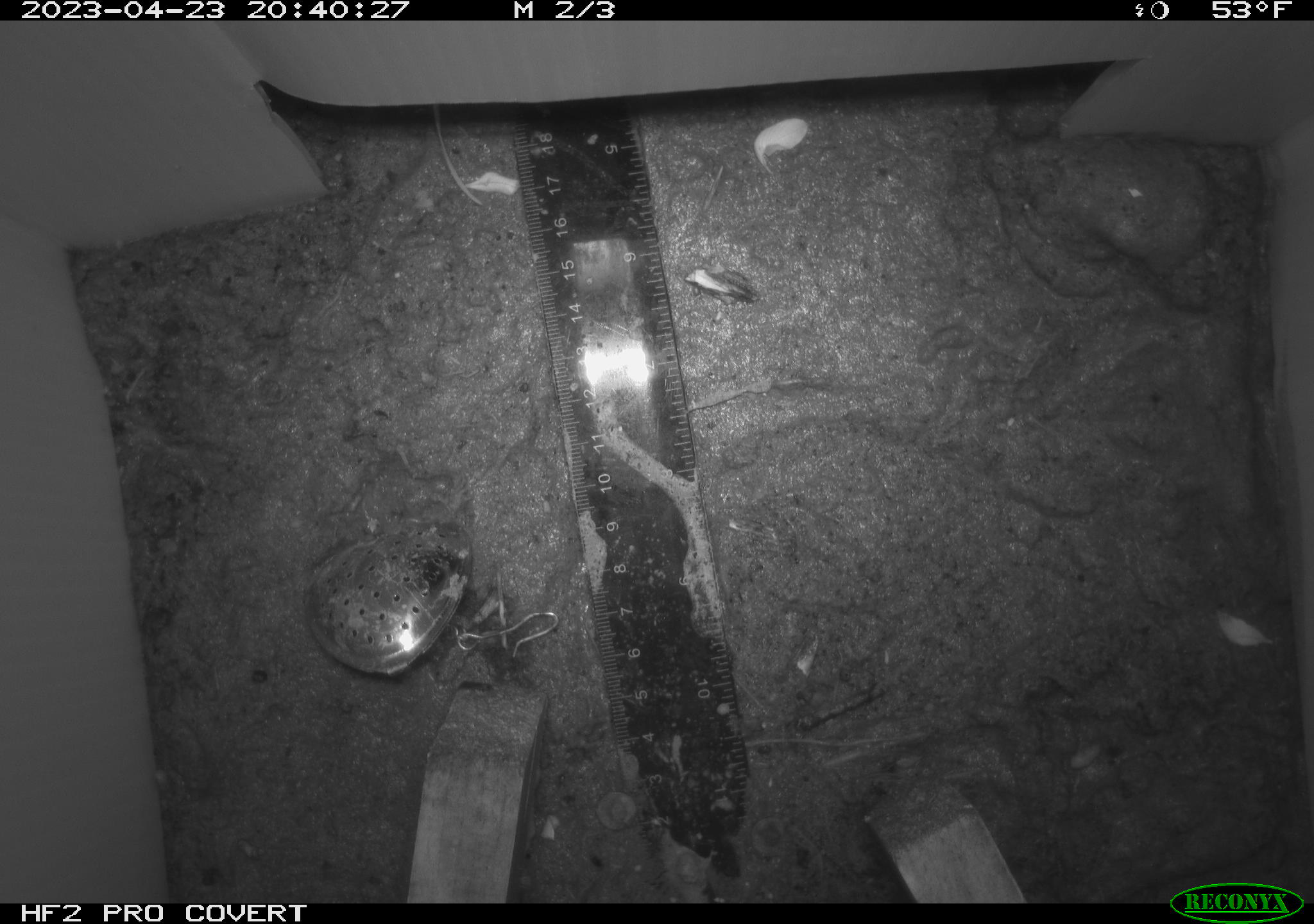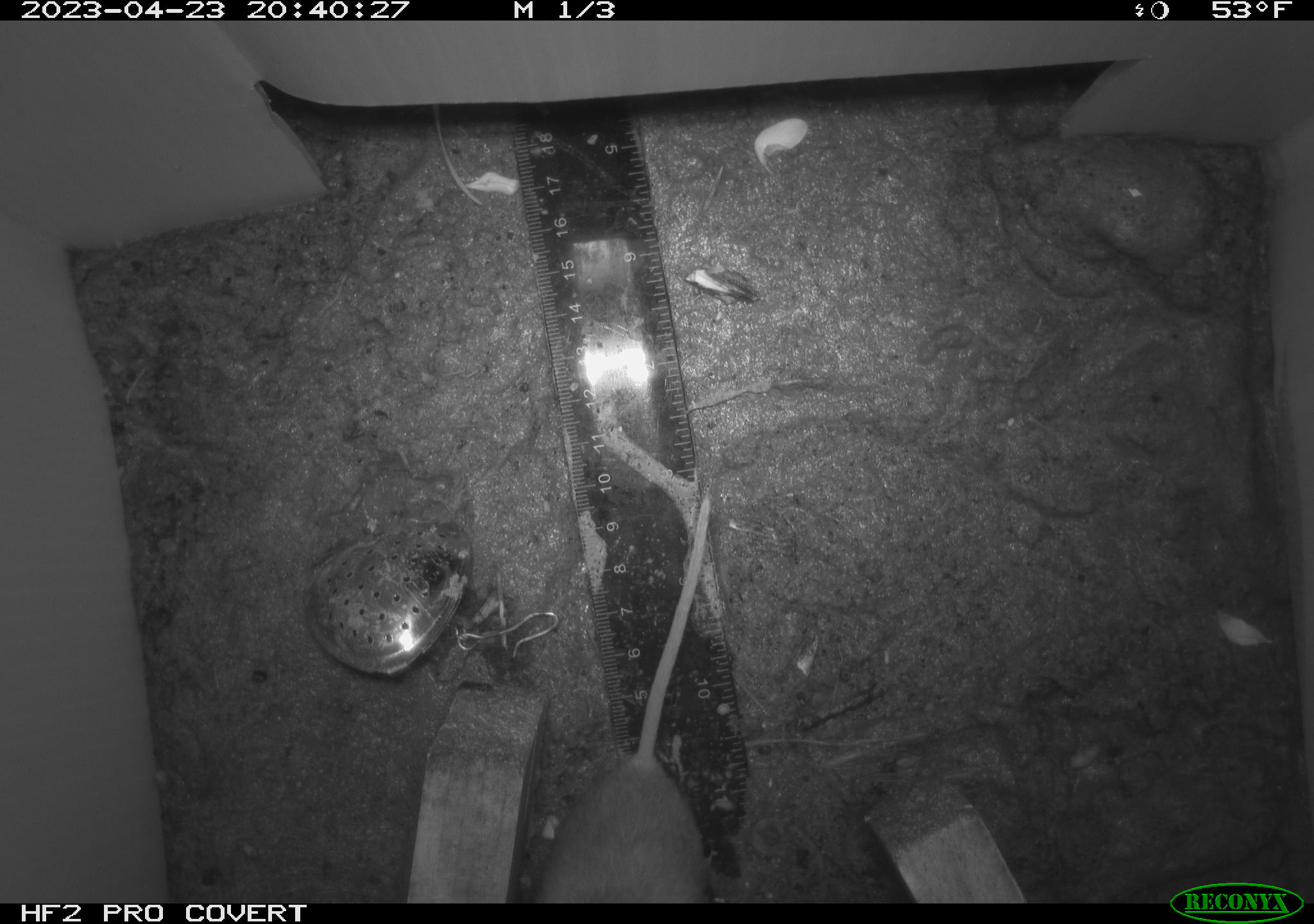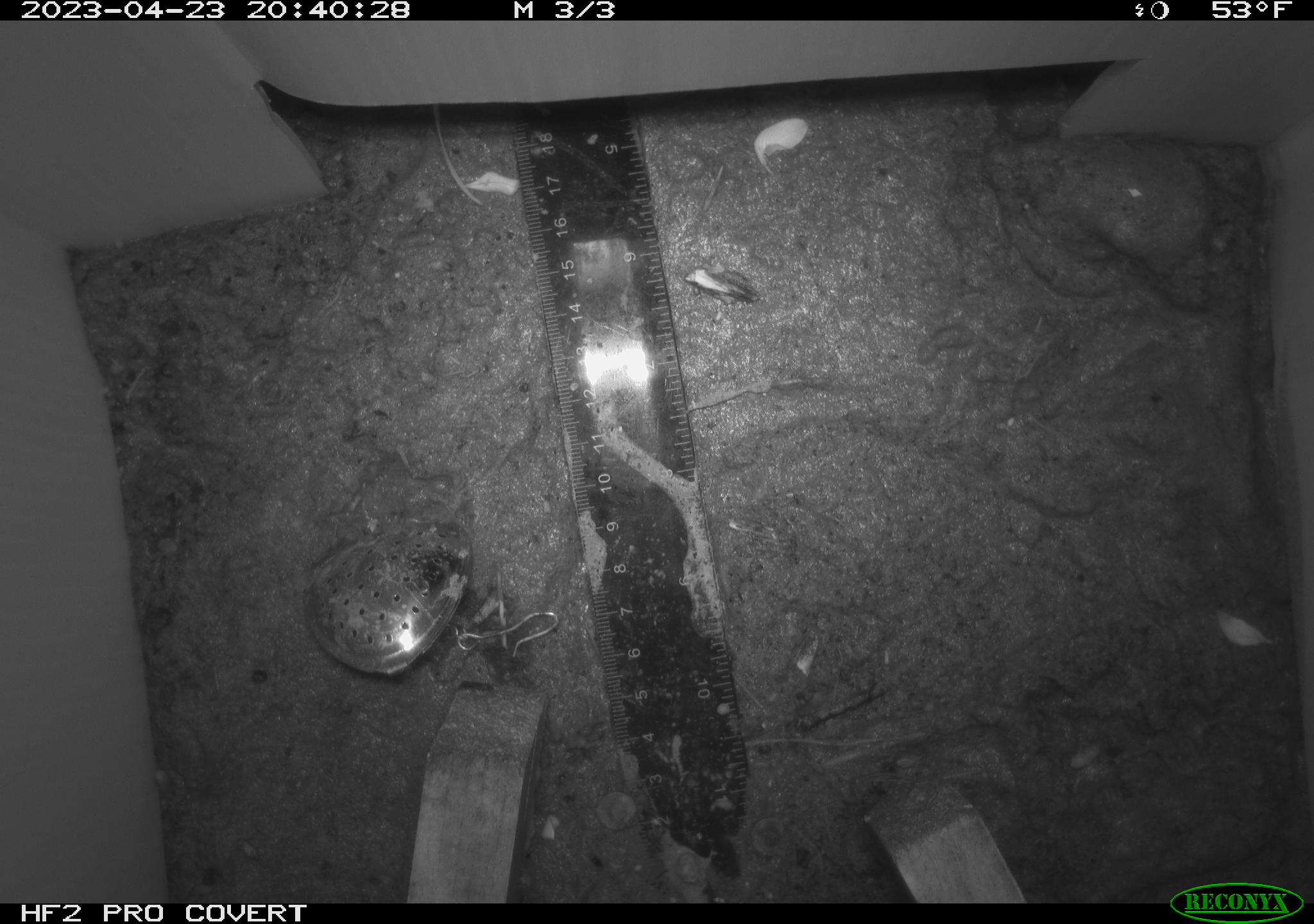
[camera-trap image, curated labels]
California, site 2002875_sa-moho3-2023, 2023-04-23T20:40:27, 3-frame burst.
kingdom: Animalia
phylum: Chordata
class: Mammalia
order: Rodentia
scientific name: Rodentia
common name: mouse species